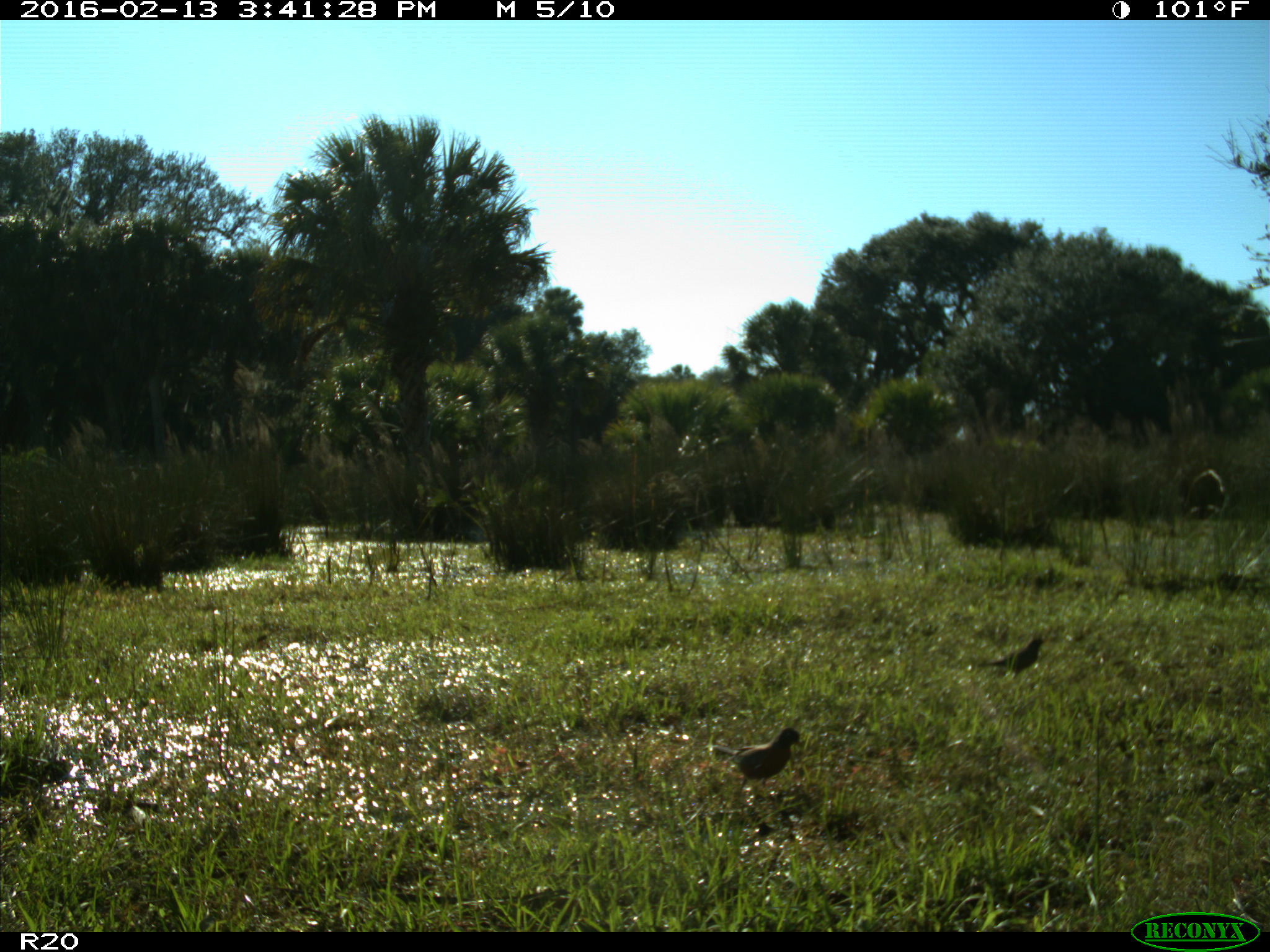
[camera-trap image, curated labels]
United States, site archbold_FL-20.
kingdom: Animalia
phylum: Chordata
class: Aves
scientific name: Aves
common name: birds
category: unidentified bird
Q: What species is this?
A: Unidentified bird (birds) (Aves).